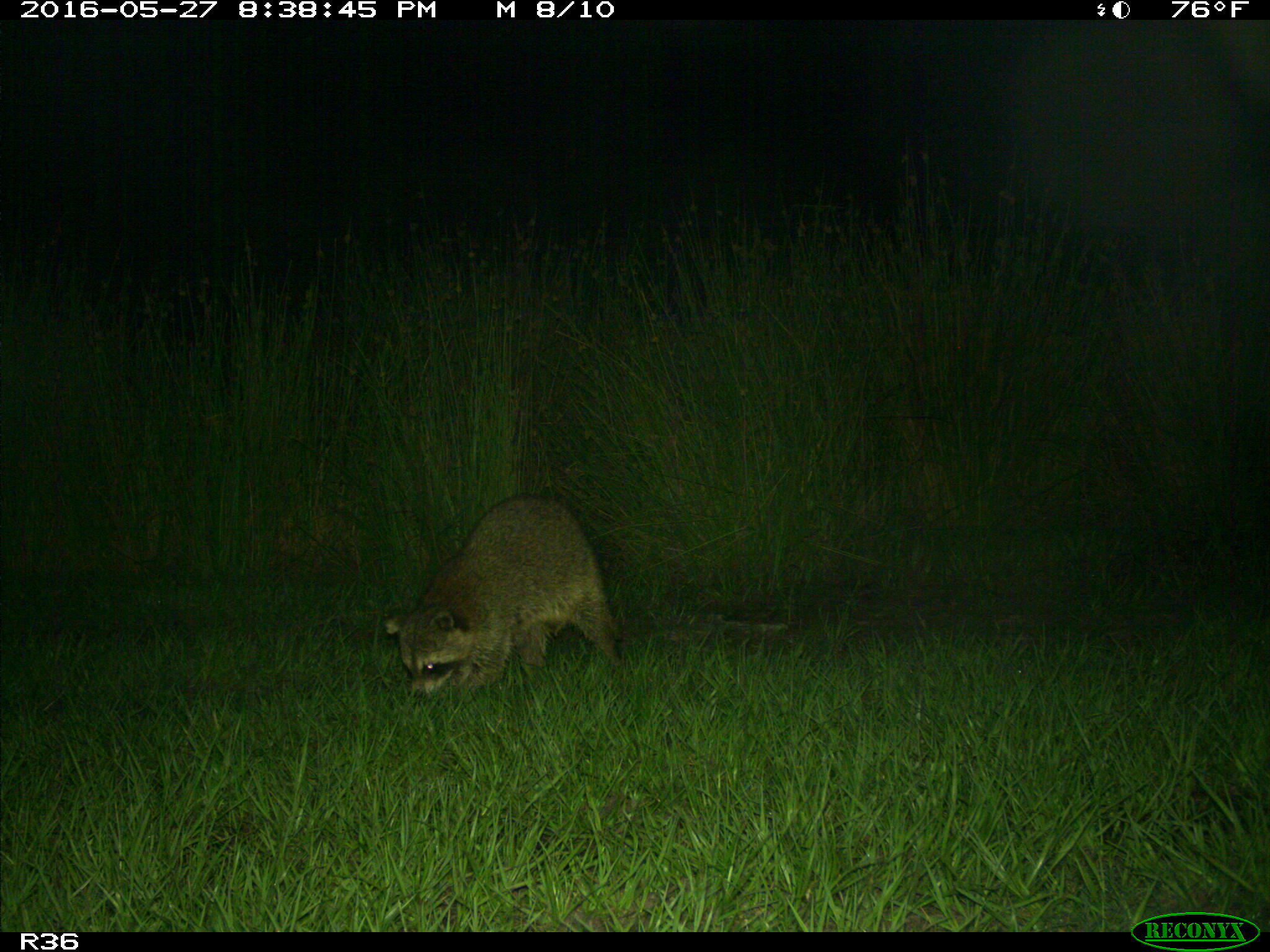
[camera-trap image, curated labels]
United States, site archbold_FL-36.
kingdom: Animalia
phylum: Chordata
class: Mammalia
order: Carnivora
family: Procyonidae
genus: Procyon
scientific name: Procyon lotor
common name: common raccoon